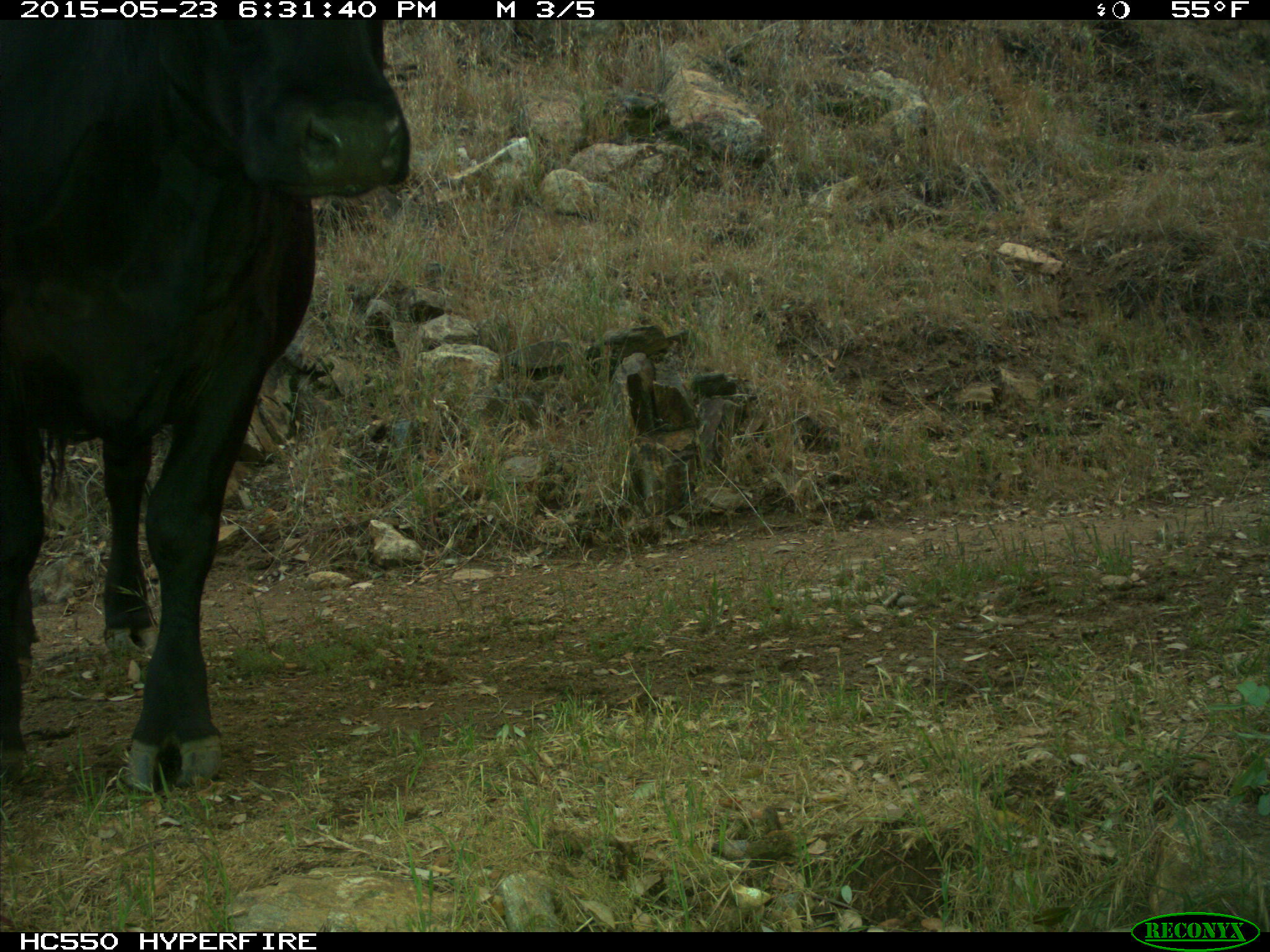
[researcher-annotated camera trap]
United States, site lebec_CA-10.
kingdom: Animalia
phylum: Chordata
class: Mammalia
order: Artiodactyla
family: Bovidae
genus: Bos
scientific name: Bos taurus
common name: domestic cow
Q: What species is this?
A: Bos taurus (domestic cow).